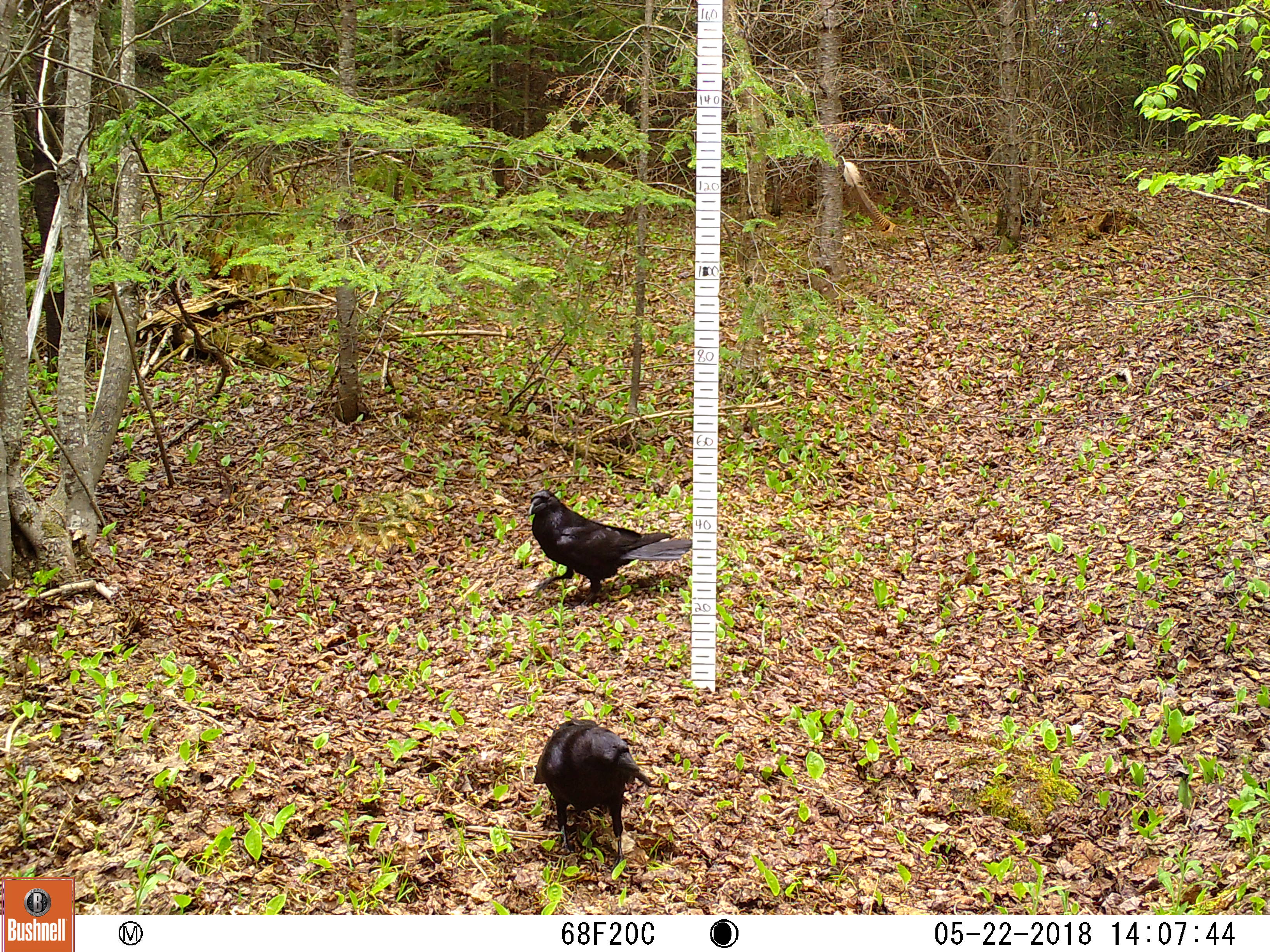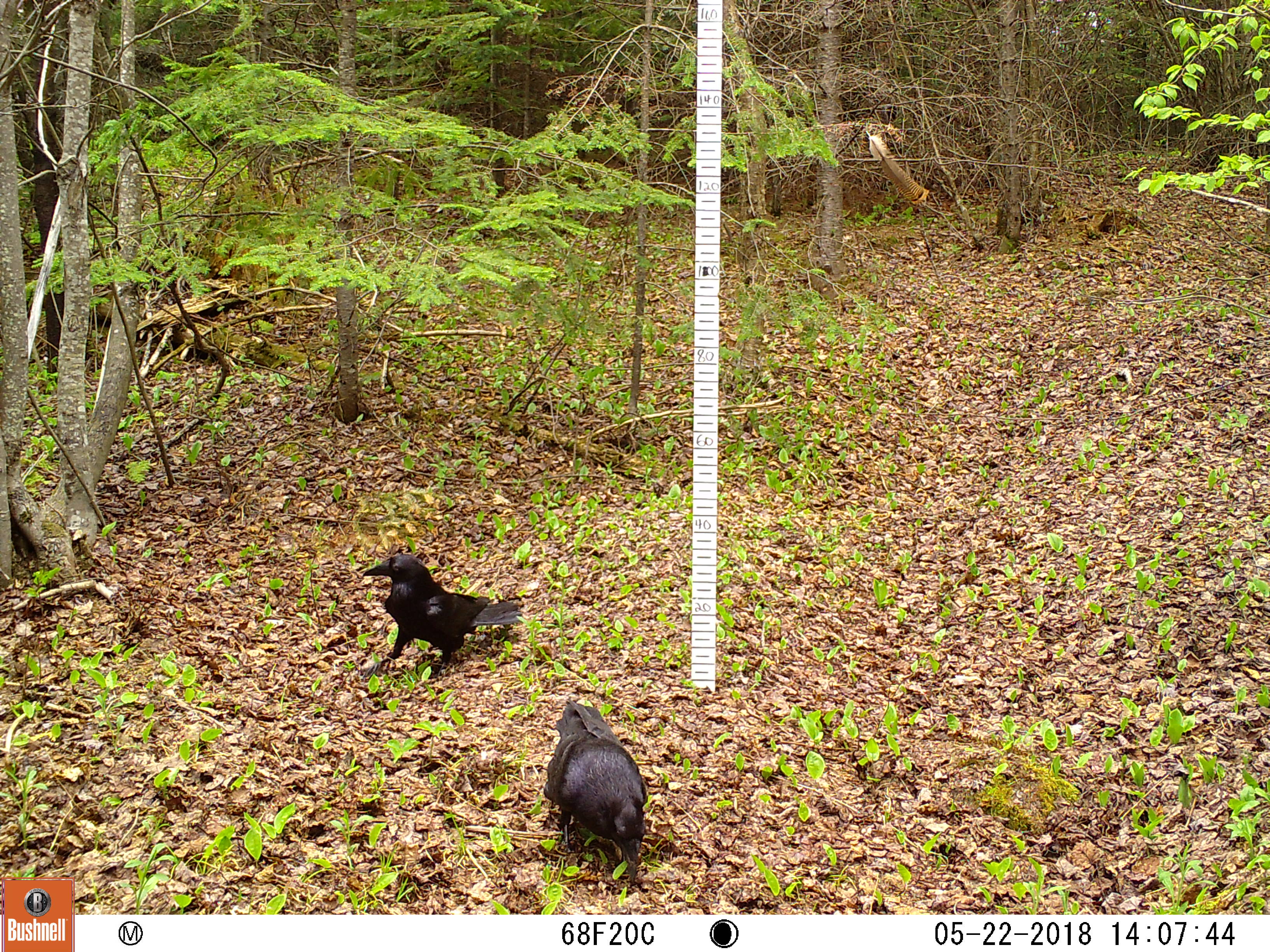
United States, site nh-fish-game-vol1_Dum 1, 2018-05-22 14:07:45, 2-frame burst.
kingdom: Animalia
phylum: Chordata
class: Aves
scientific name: Aves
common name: bird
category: bird sp.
Bird sp. (bird) (Aves).